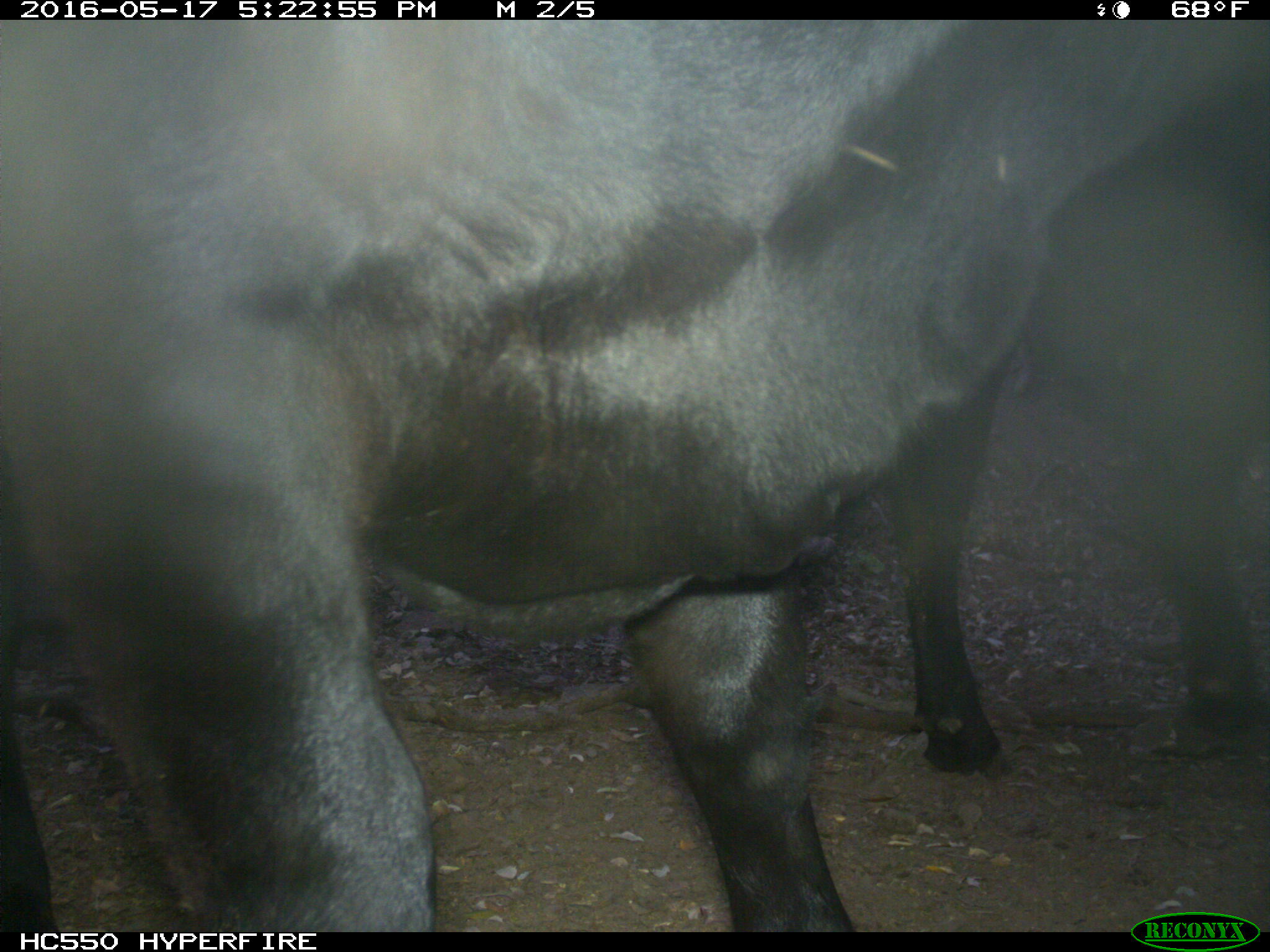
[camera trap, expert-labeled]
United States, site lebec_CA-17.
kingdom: Animalia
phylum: Chordata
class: Mammalia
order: Artiodactyla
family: Bovidae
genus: Bos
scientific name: Bos taurus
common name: domestic cow